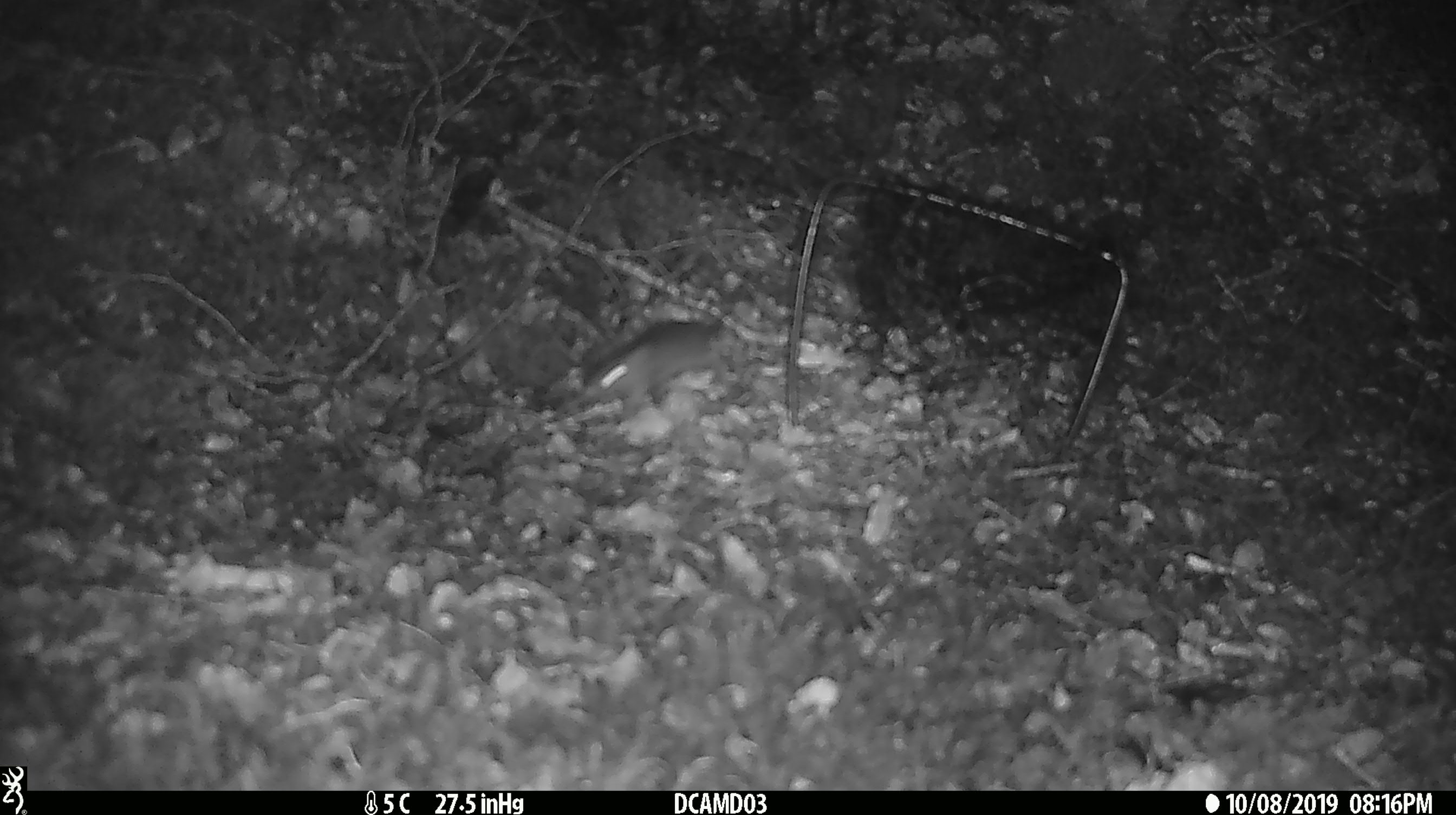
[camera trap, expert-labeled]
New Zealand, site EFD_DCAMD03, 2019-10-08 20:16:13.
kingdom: Animalia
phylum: Chordata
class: Mammalia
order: Rodentia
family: Muridae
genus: Mus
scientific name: Mus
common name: mouse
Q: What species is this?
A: Mouse (Mus).